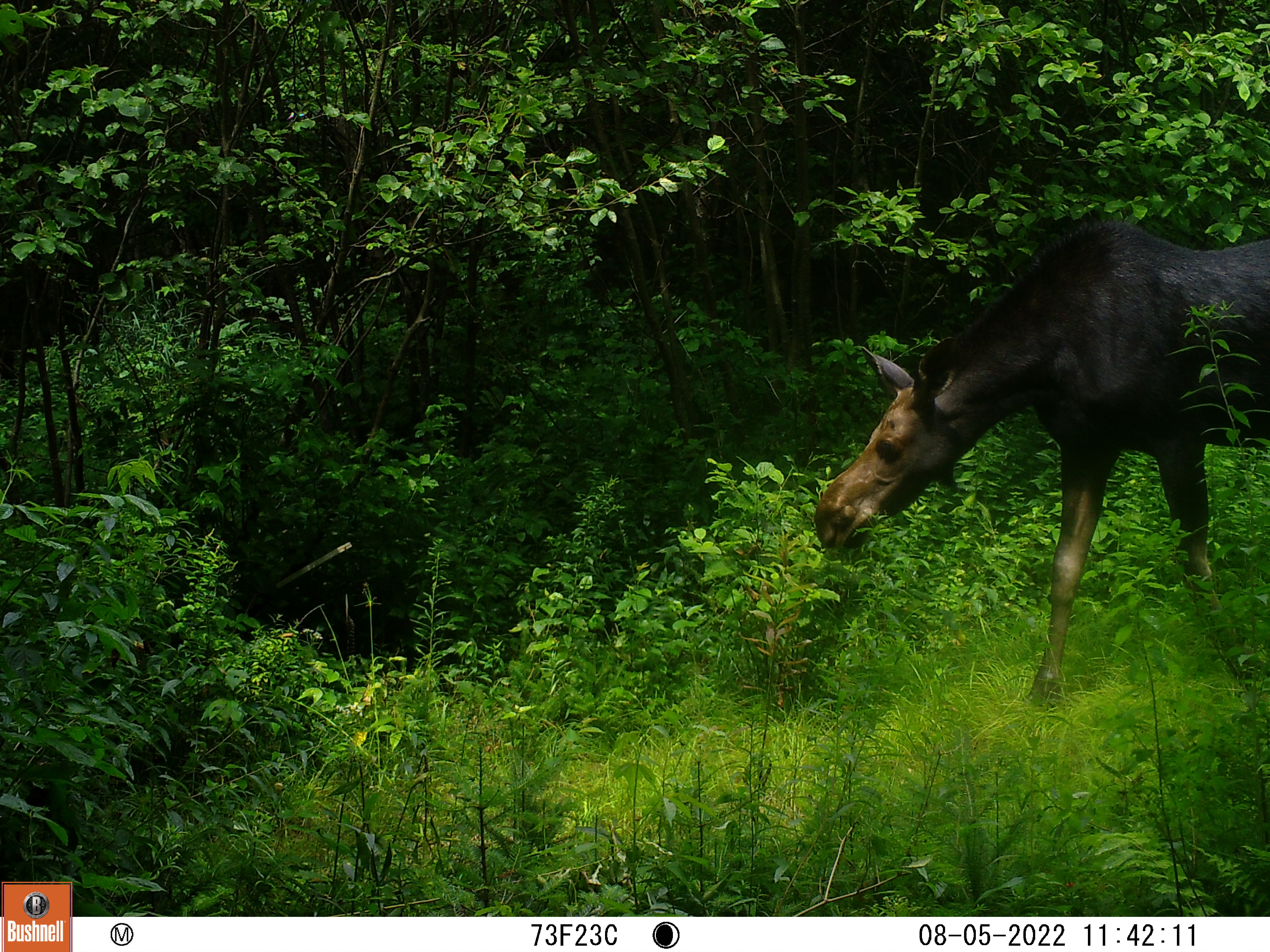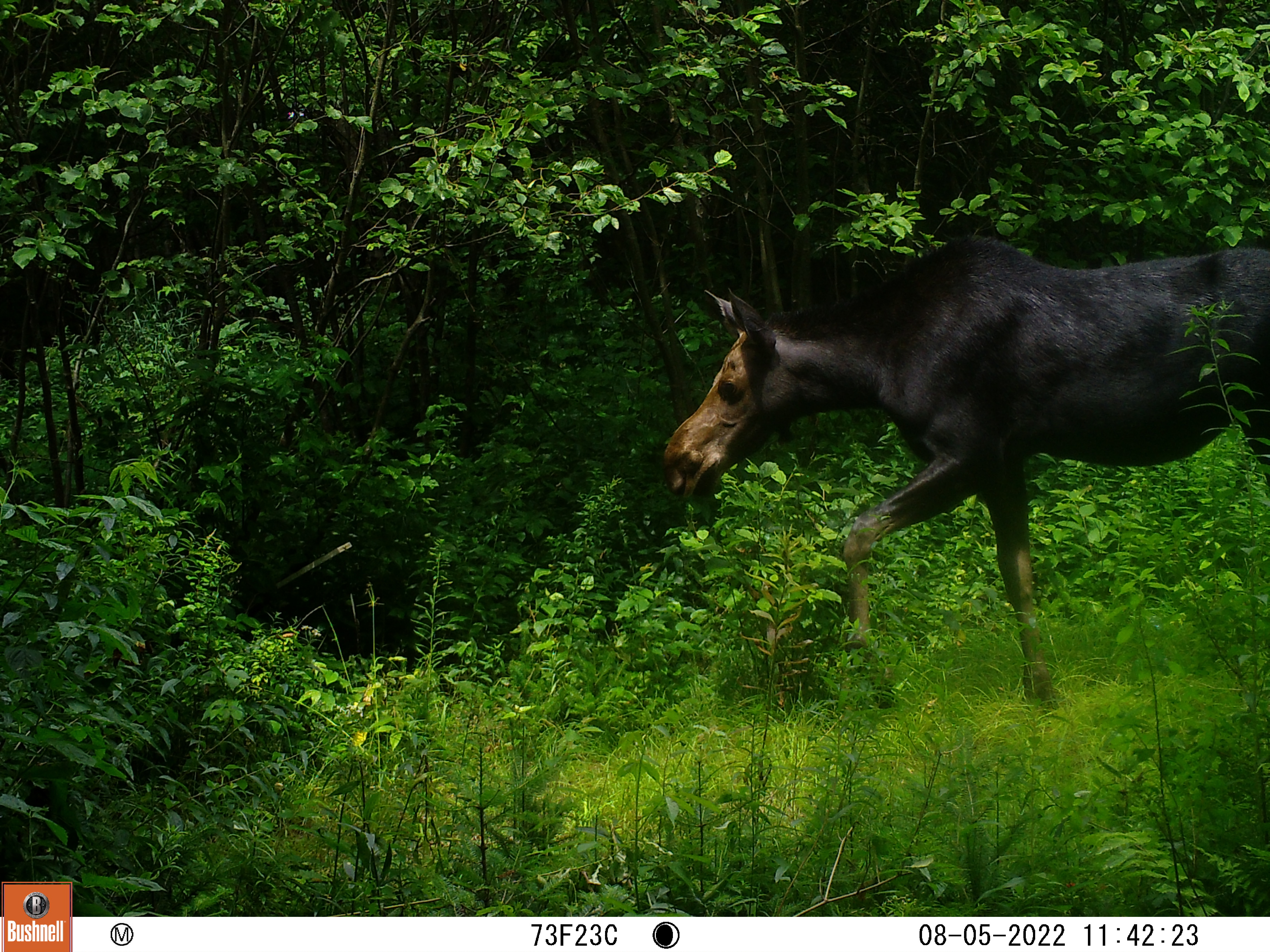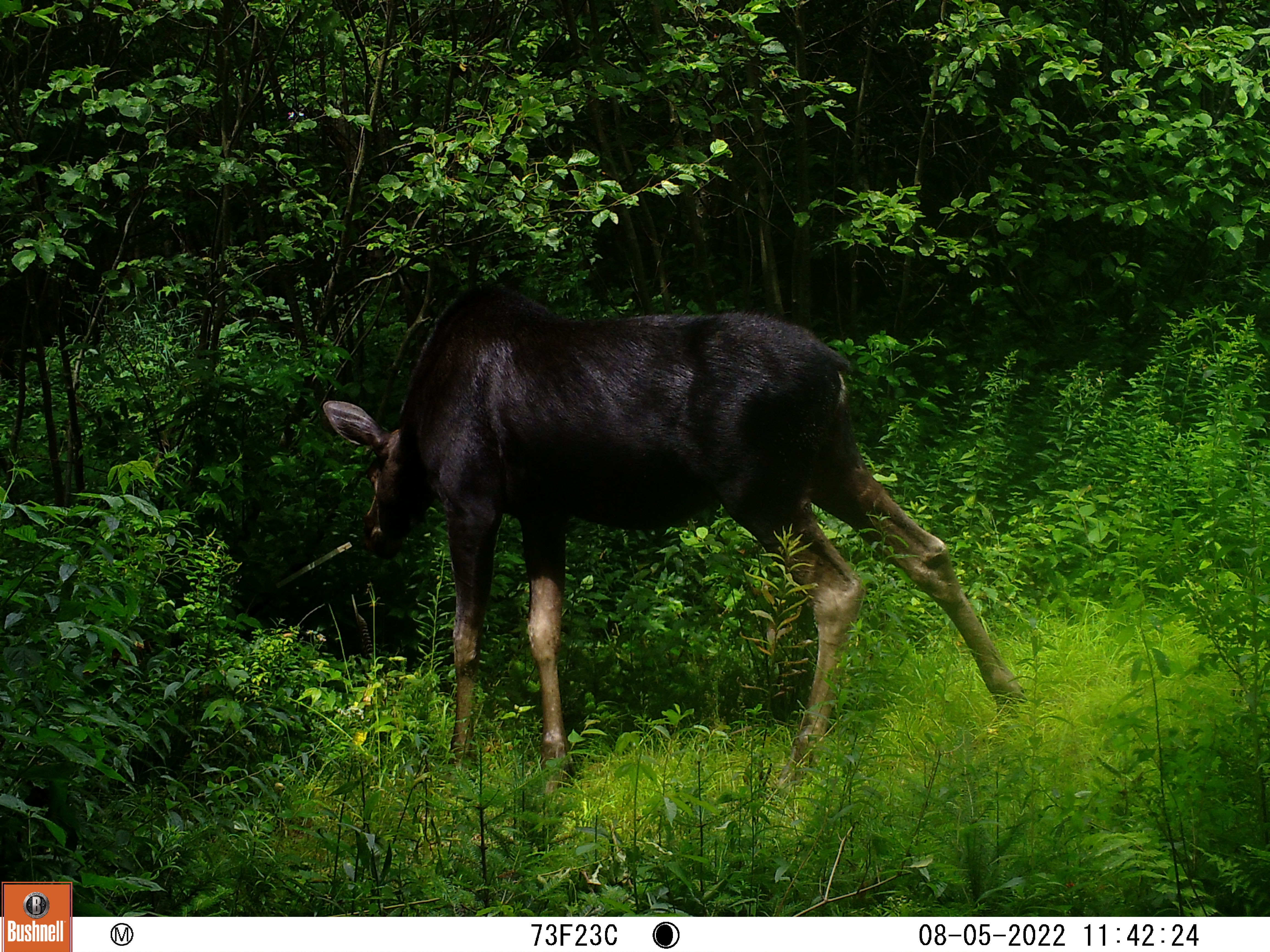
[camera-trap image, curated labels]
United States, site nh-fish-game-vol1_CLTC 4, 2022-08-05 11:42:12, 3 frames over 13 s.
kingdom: Animalia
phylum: Chordata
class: Mammalia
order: Artiodactyla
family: Cervidae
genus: Alces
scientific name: Alces alces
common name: moose